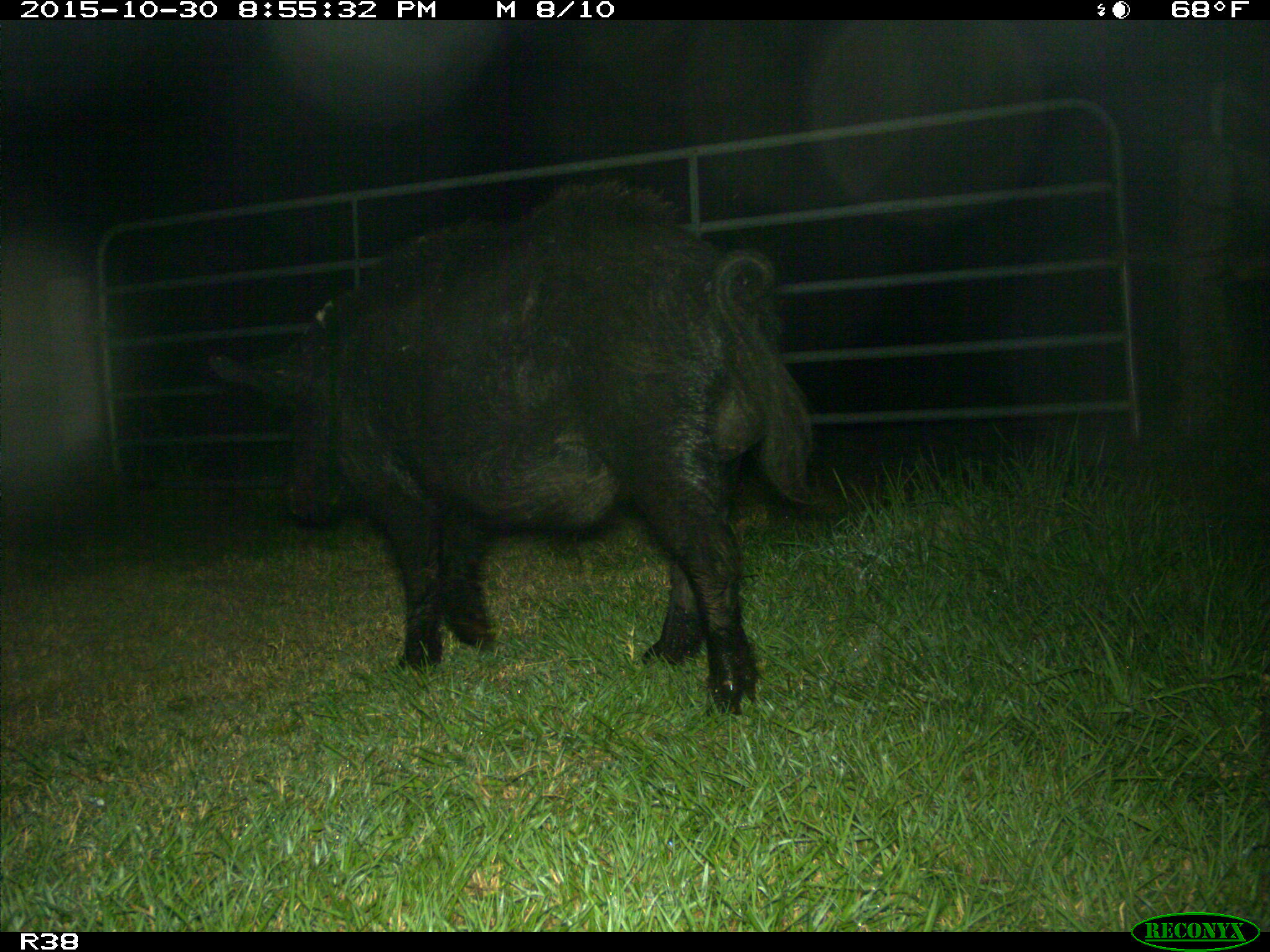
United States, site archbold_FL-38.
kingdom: Animalia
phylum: Chordata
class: Mammalia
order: Artiodactyla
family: Suidae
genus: Sus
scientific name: Sus scrofa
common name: wild boar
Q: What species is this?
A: Sus scrofa (wild boar).